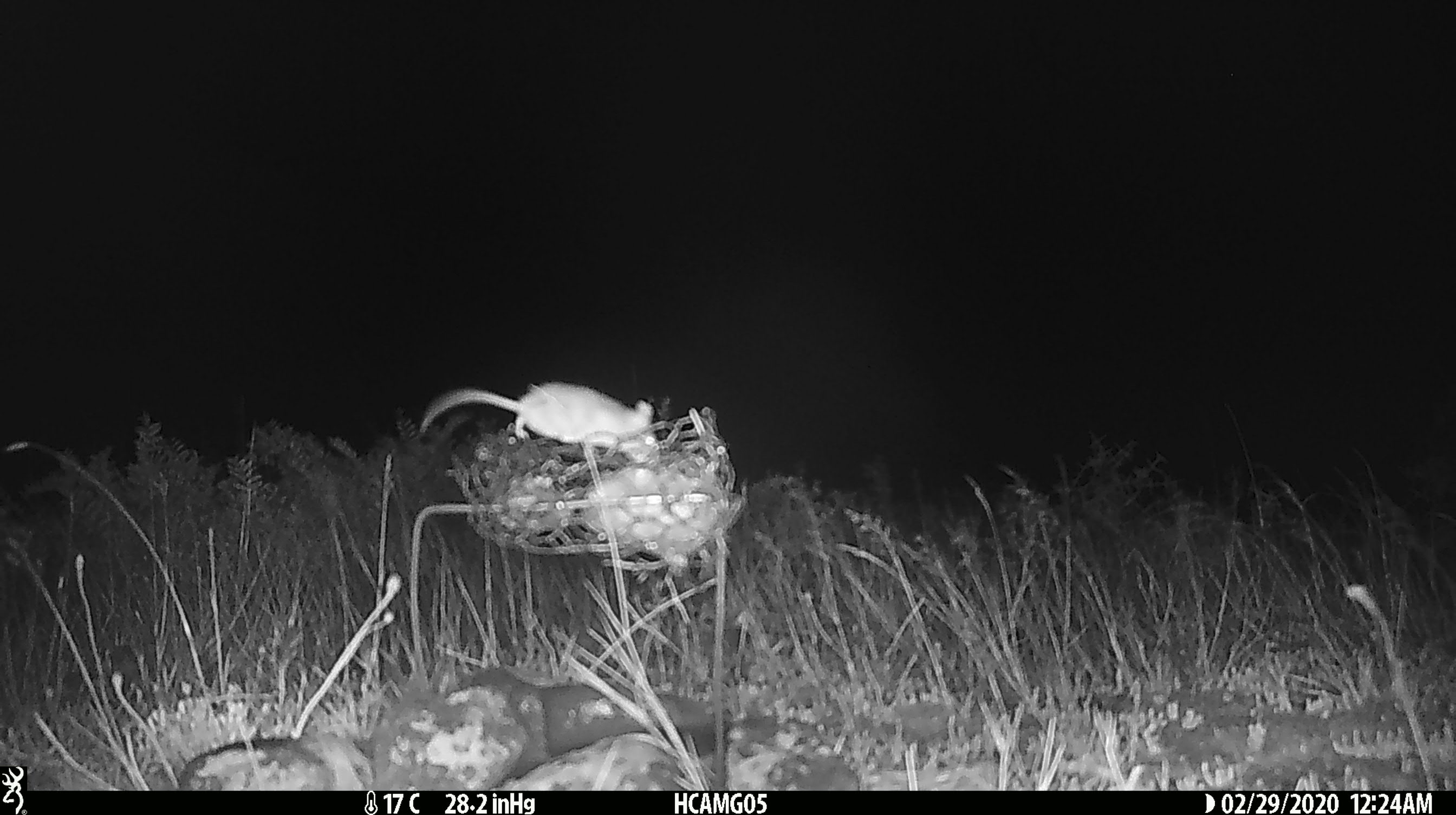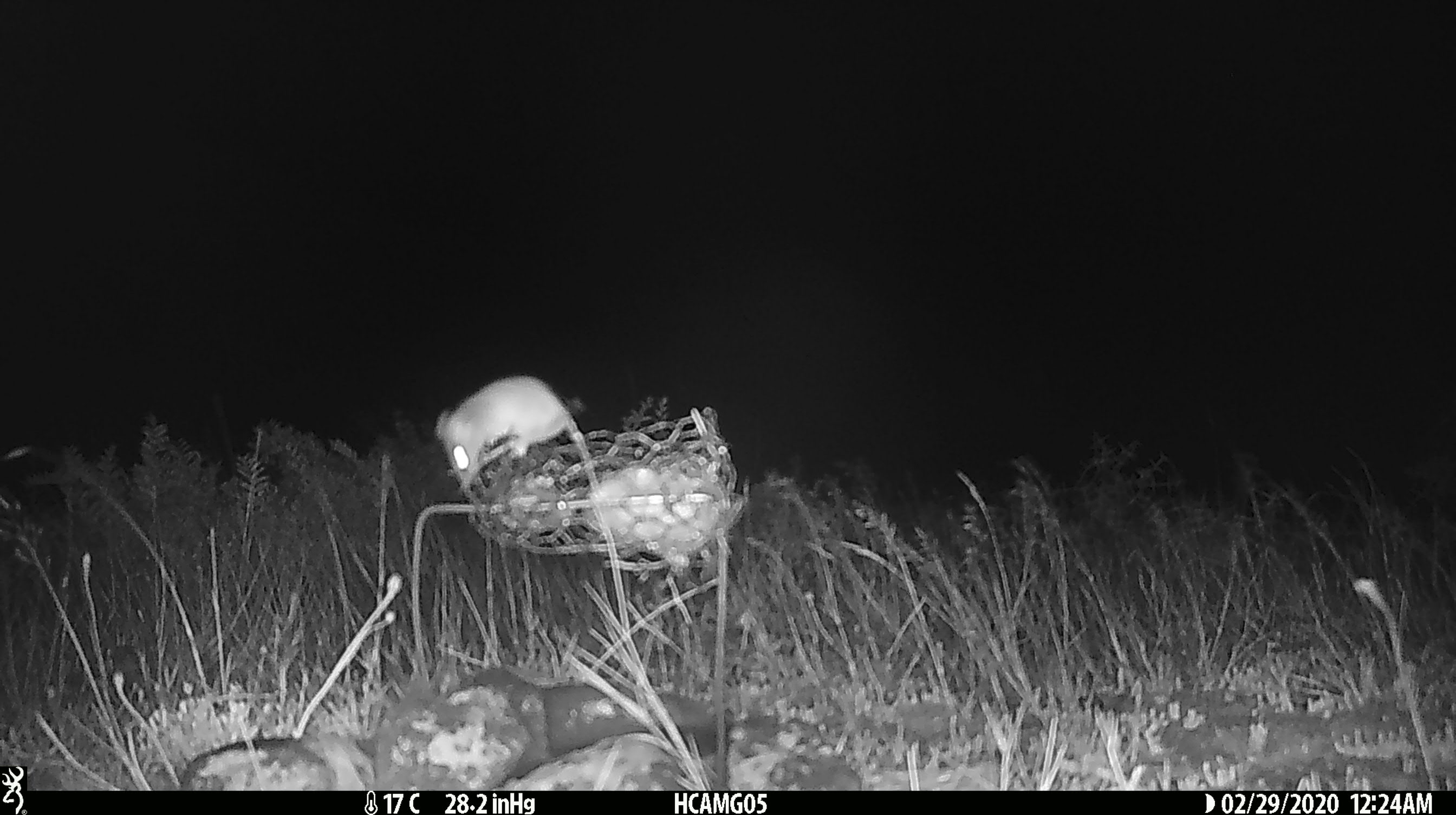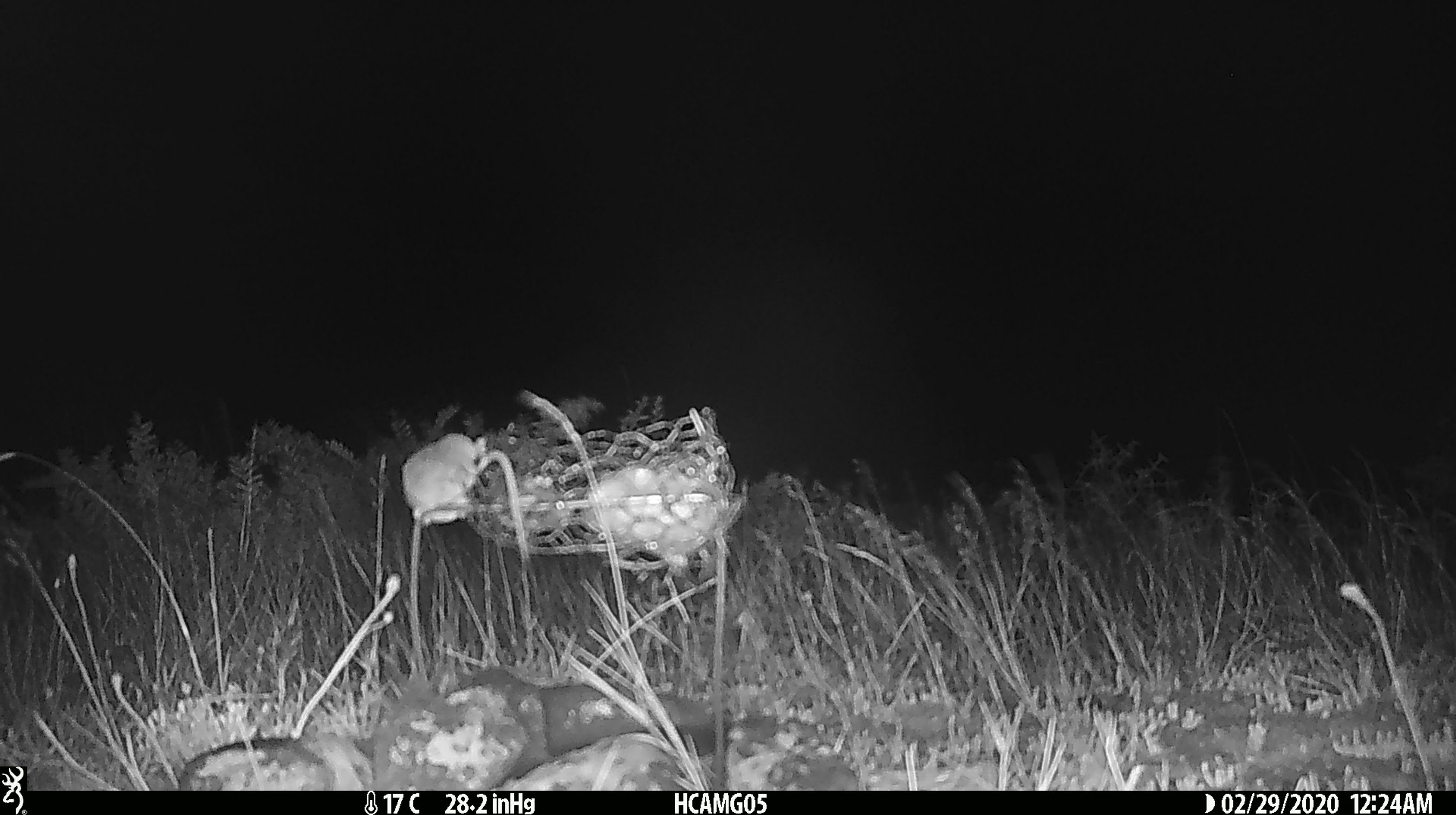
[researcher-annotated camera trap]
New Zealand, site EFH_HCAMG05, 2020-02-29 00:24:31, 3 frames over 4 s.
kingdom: Animalia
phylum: Chordata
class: Mammalia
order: Rodentia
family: Muridae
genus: Mus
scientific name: Mus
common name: mouse